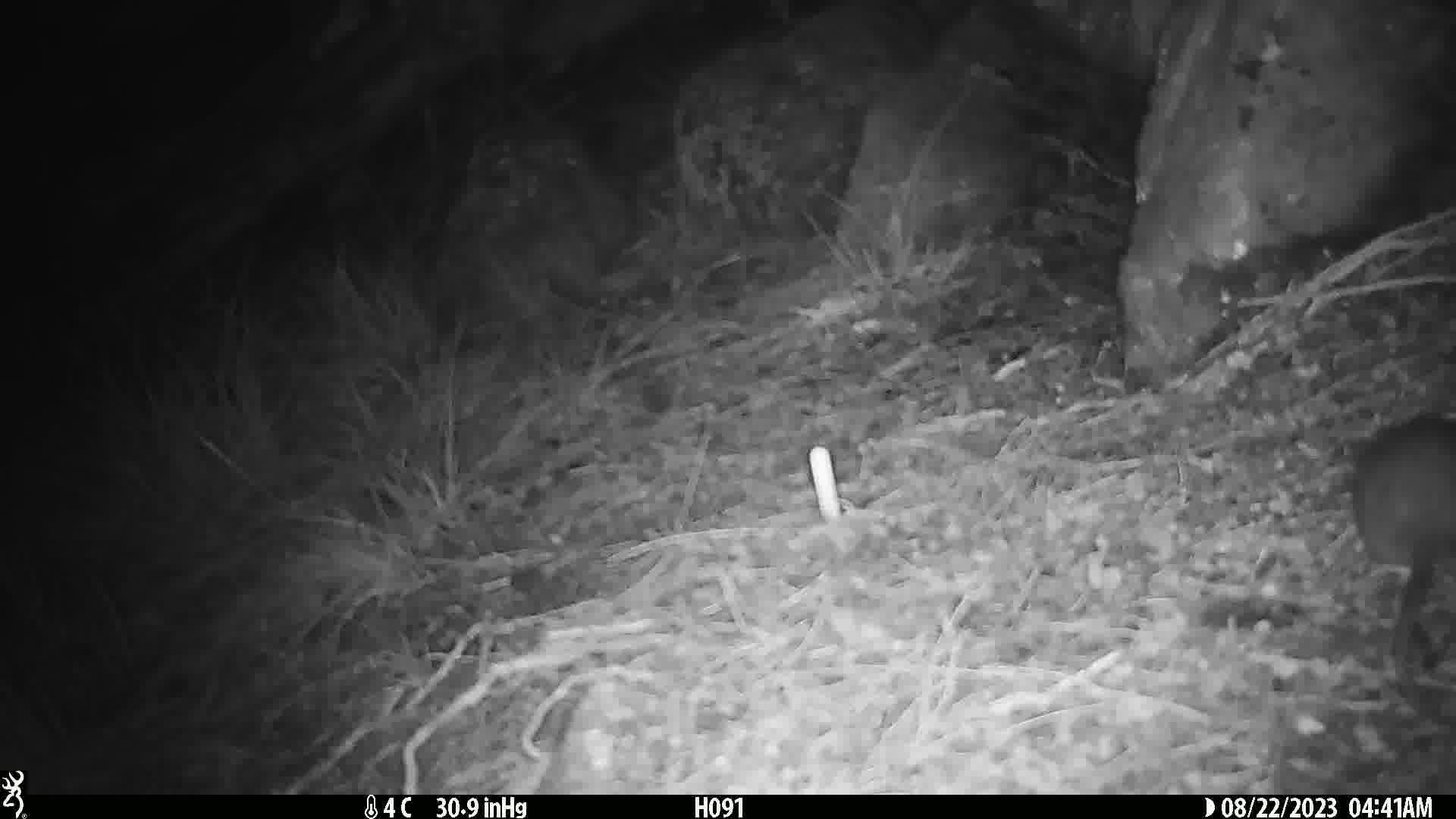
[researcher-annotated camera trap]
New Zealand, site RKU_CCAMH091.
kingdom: Animalia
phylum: Chordata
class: Mammalia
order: Rodentia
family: Muridae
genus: Rattus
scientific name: Rattus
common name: rat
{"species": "rat (Rattus)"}